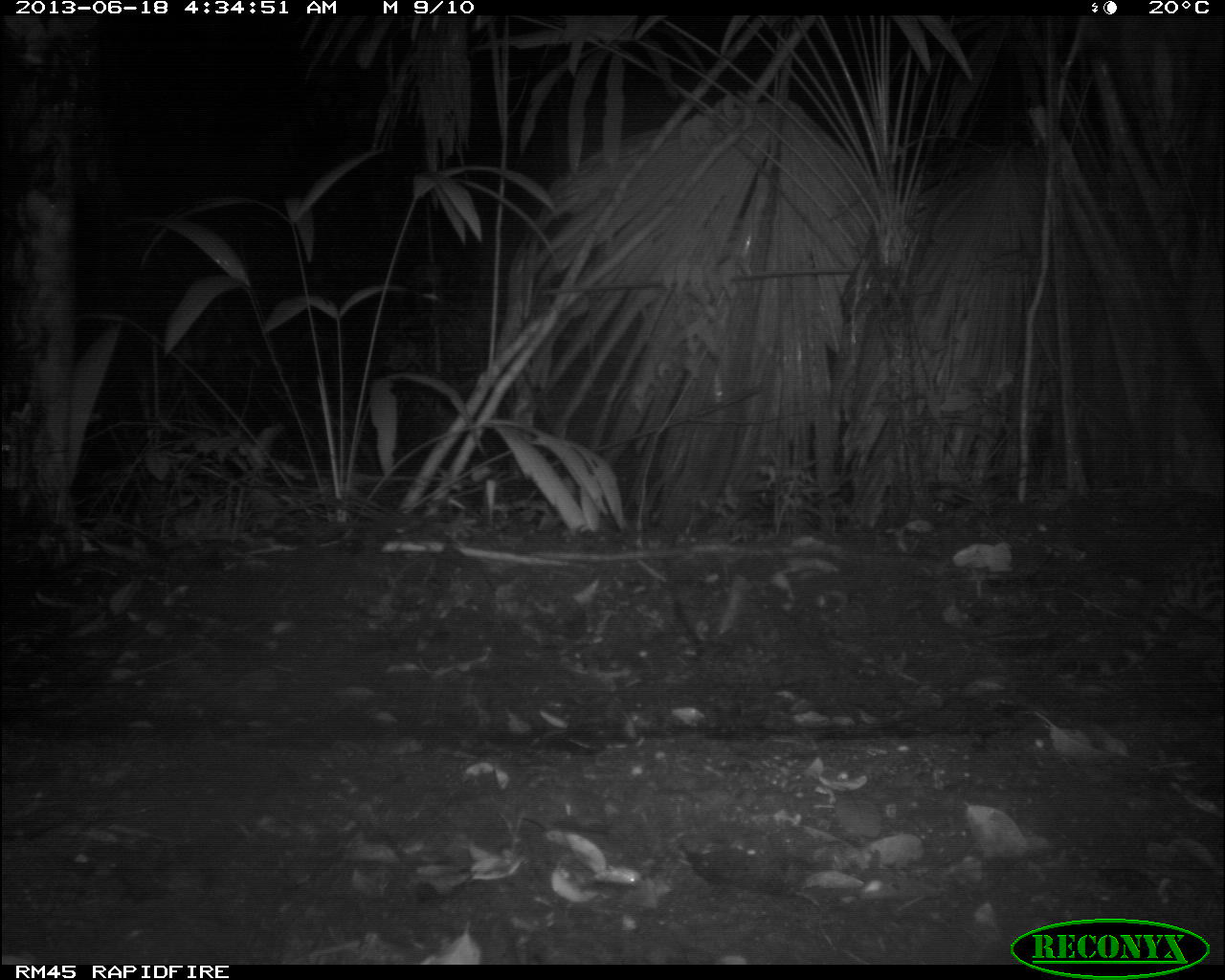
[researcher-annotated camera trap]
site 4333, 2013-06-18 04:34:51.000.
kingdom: Animalia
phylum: Chordata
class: Mammalia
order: Carnivora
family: Felidae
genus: Leopardus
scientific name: Leopardus pardalis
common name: ocelot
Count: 1.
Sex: female.